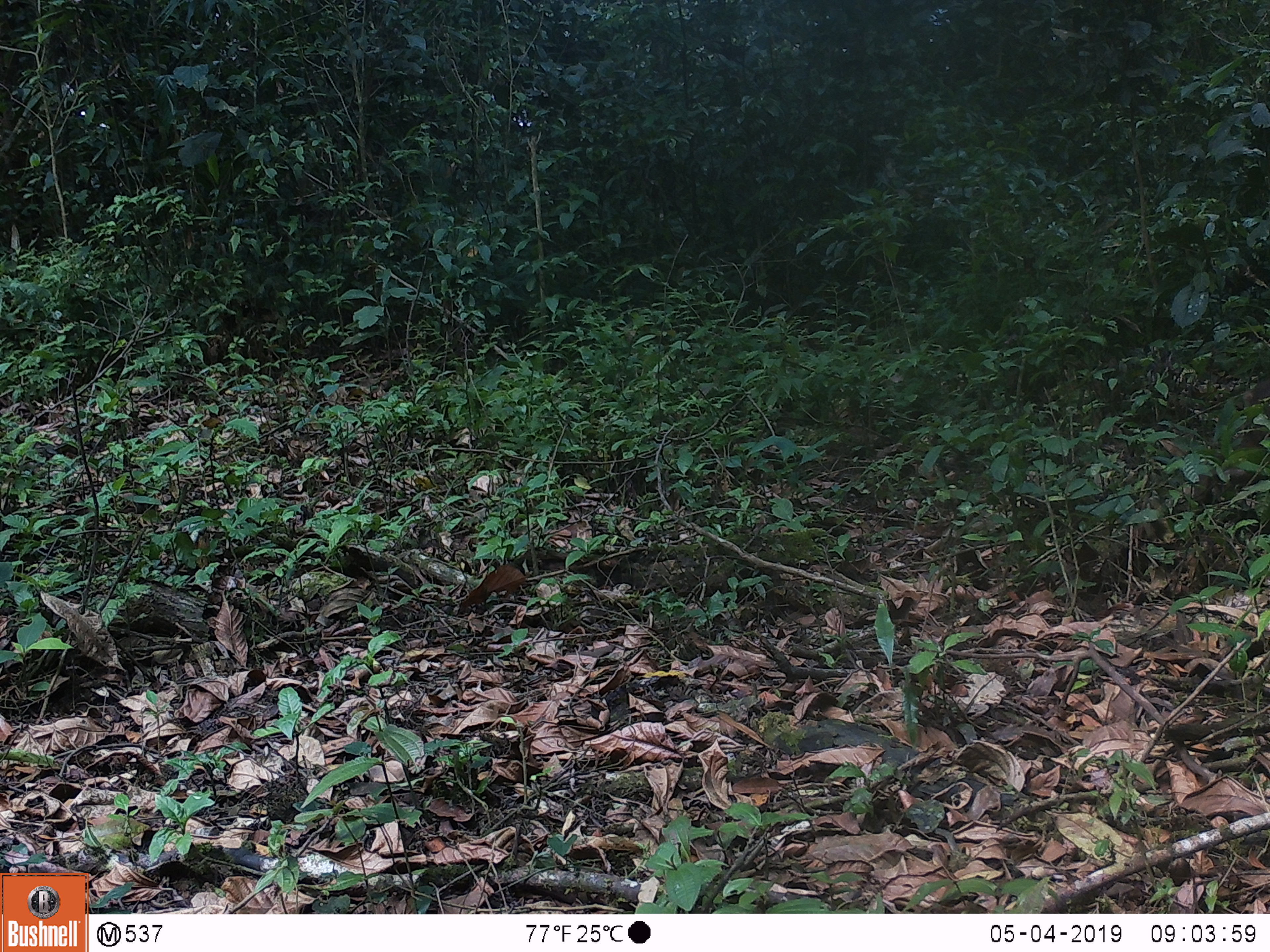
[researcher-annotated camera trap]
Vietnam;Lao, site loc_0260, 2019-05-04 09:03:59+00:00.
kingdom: Animalia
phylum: Chordata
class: Mammalia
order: Primates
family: Cercopithecidae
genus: Macaca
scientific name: Macaca arctoides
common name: stump-tailed macaque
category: stump tailed macaque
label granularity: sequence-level